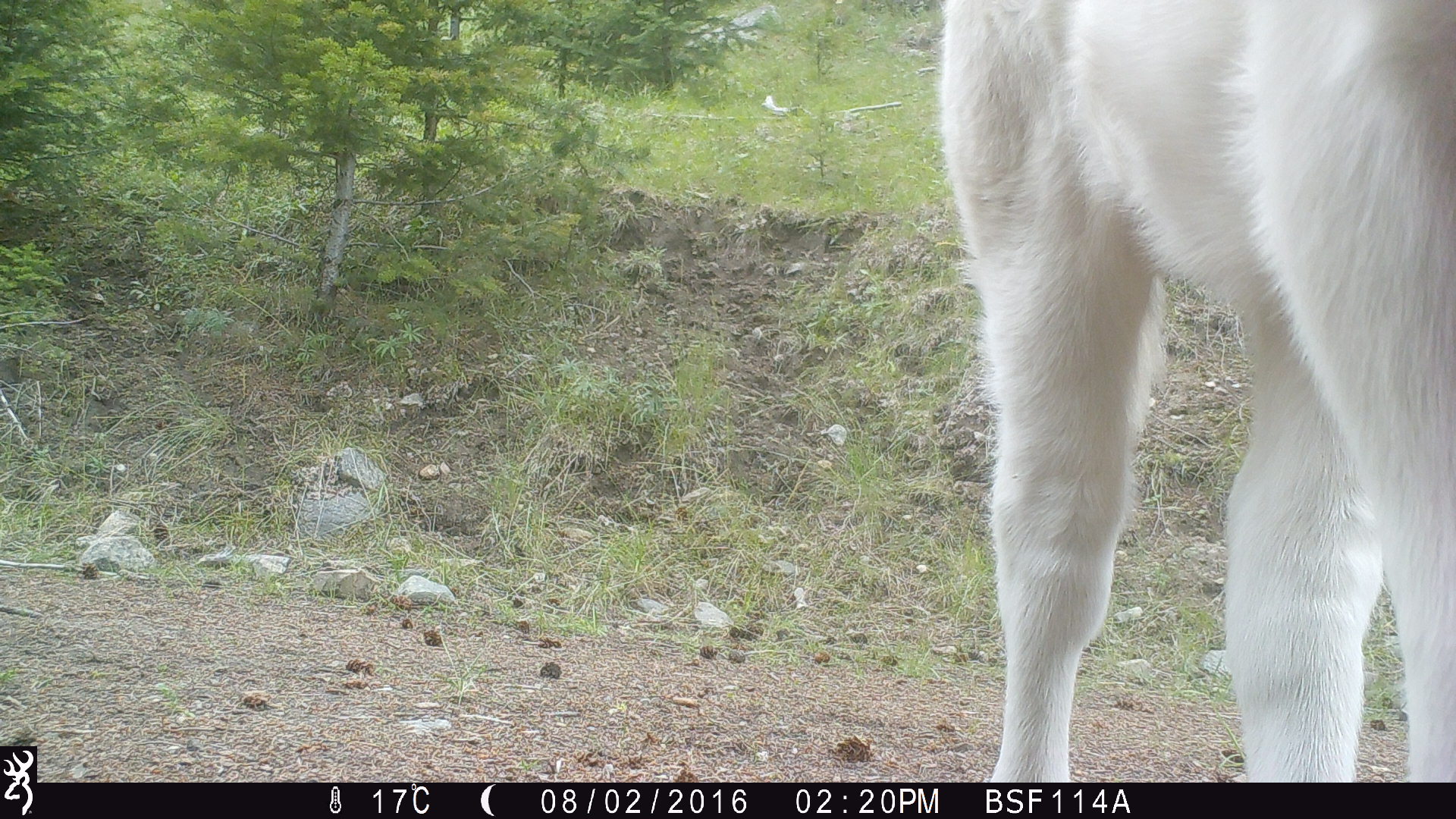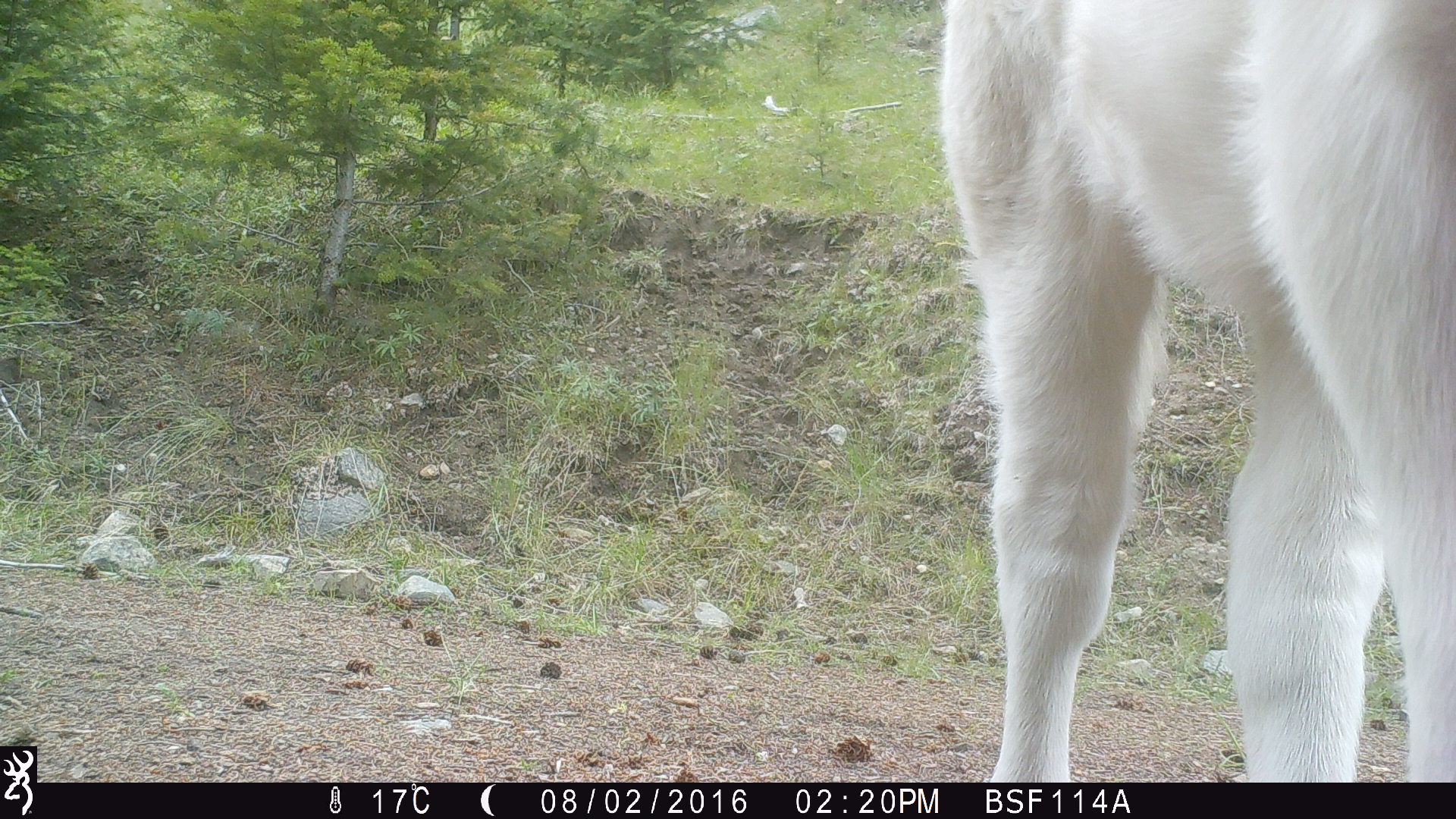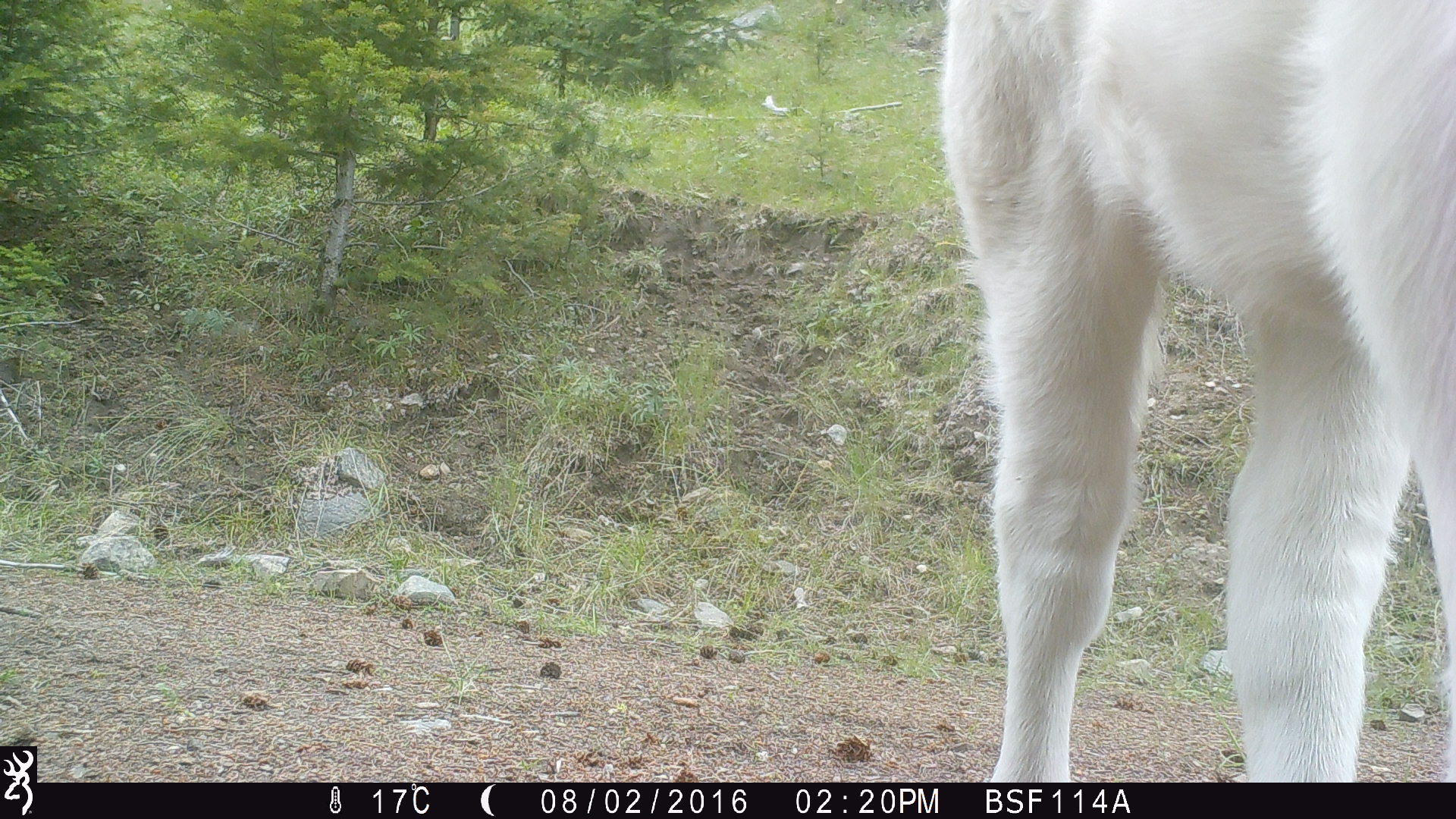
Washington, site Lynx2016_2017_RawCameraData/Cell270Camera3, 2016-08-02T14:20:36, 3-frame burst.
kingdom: Animalia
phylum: Chordata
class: Mammalia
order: Artiodactyla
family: Bovidae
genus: Bos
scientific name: Bos taurus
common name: domestic cattle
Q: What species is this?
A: Domestic cattle (Bos taurus).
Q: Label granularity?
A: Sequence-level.